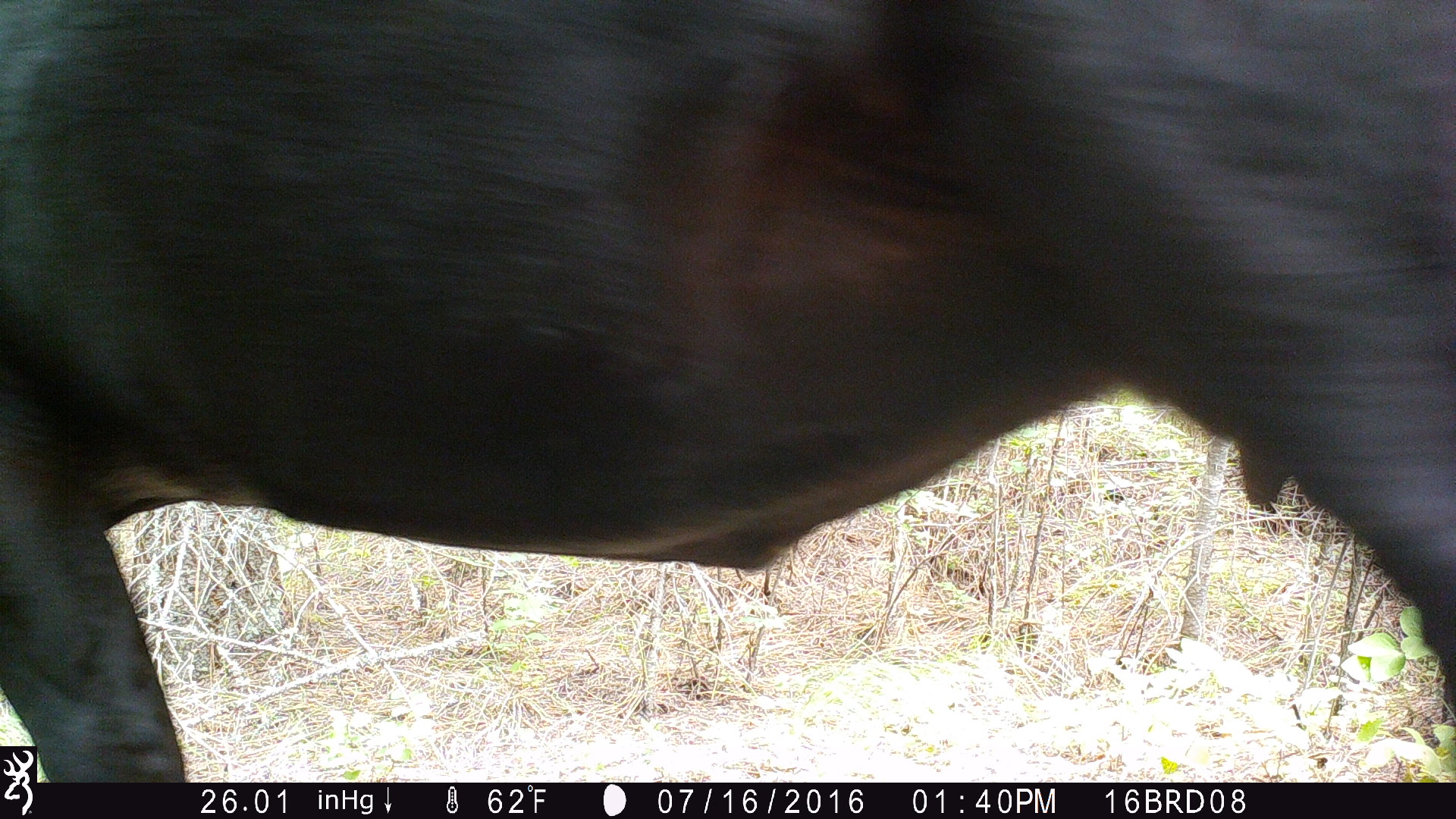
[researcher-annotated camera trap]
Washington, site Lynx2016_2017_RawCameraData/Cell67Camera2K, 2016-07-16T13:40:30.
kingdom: Animalia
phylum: Chordata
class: Mammalia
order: Artiodactyla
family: Bovidae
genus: Bos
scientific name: Bos taurus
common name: domestic cattle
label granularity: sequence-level